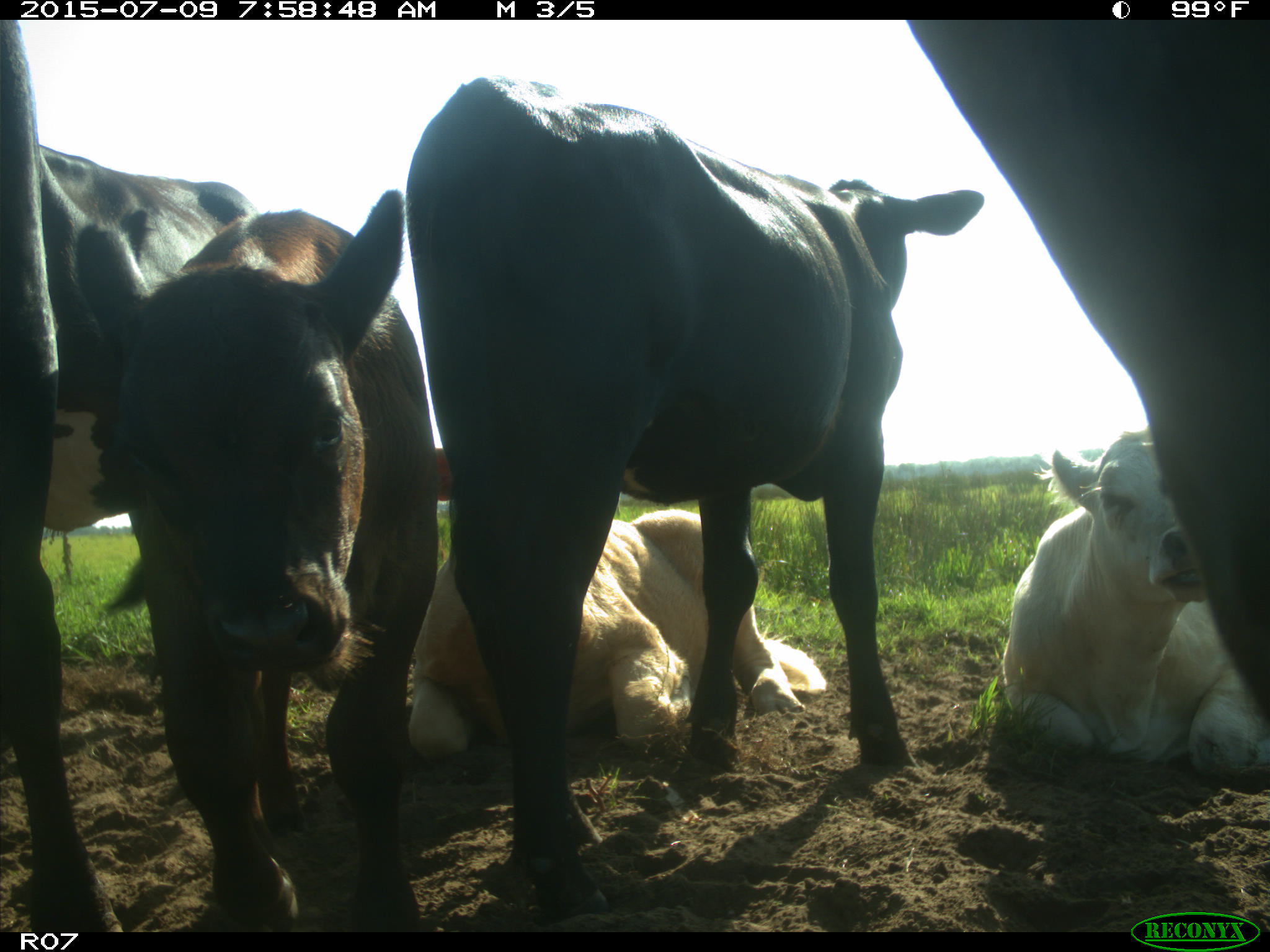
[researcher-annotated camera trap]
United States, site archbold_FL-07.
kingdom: Animalia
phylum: Chordata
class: Mammalia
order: Artiodactyla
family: Bovidae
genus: Bos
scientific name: Bos taurus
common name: domestic cow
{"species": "Bos taurus (domestic cow)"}